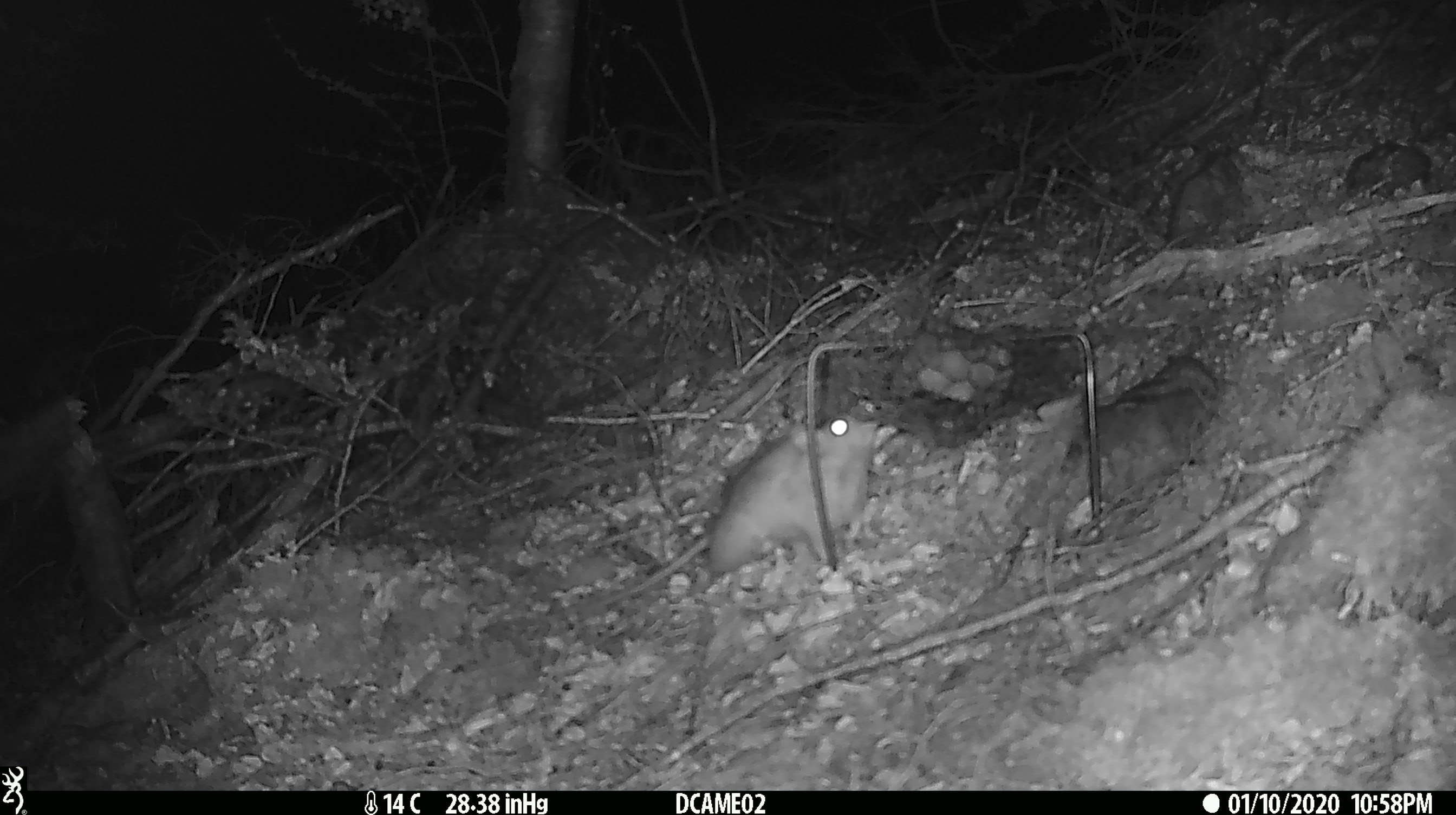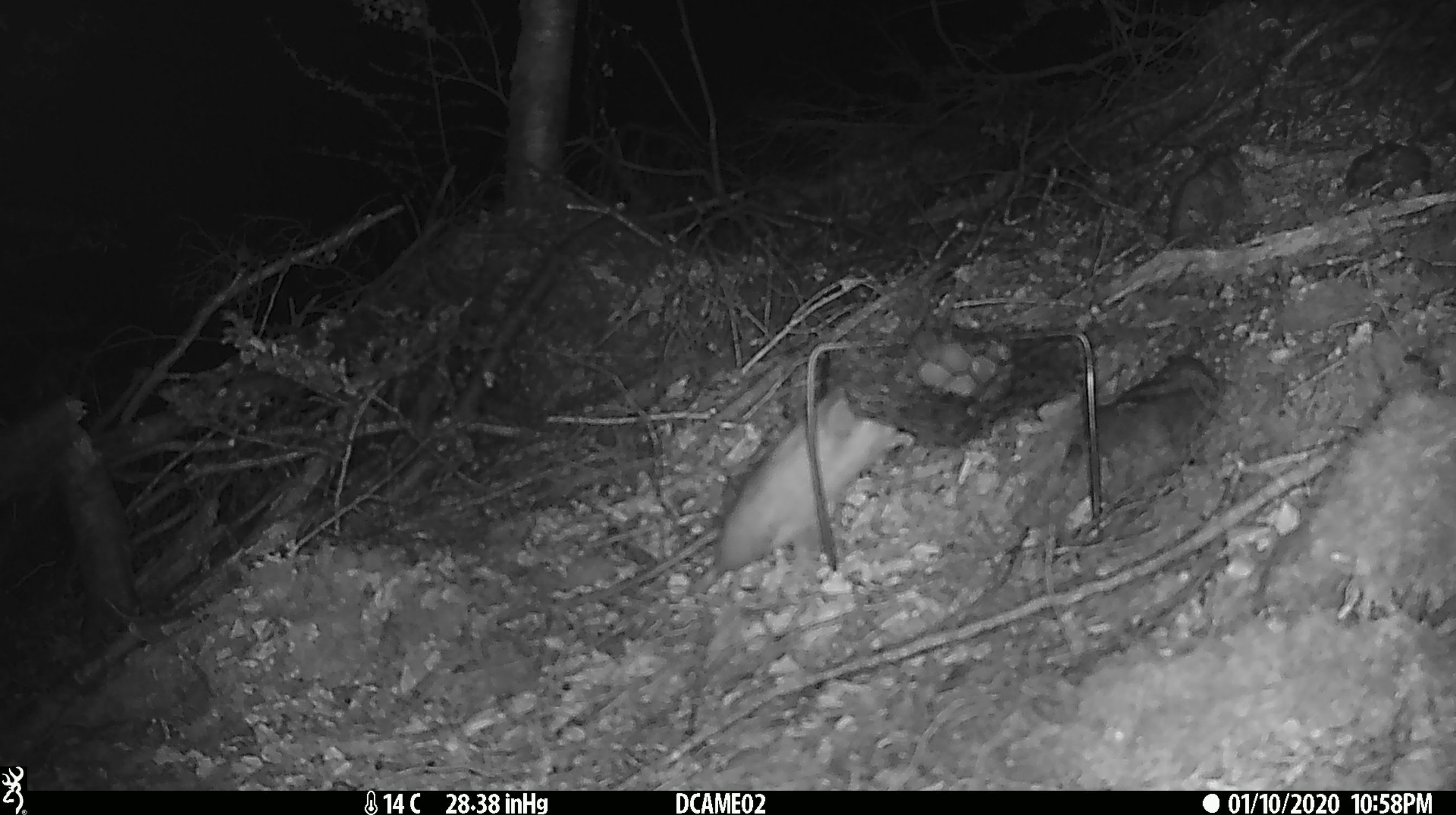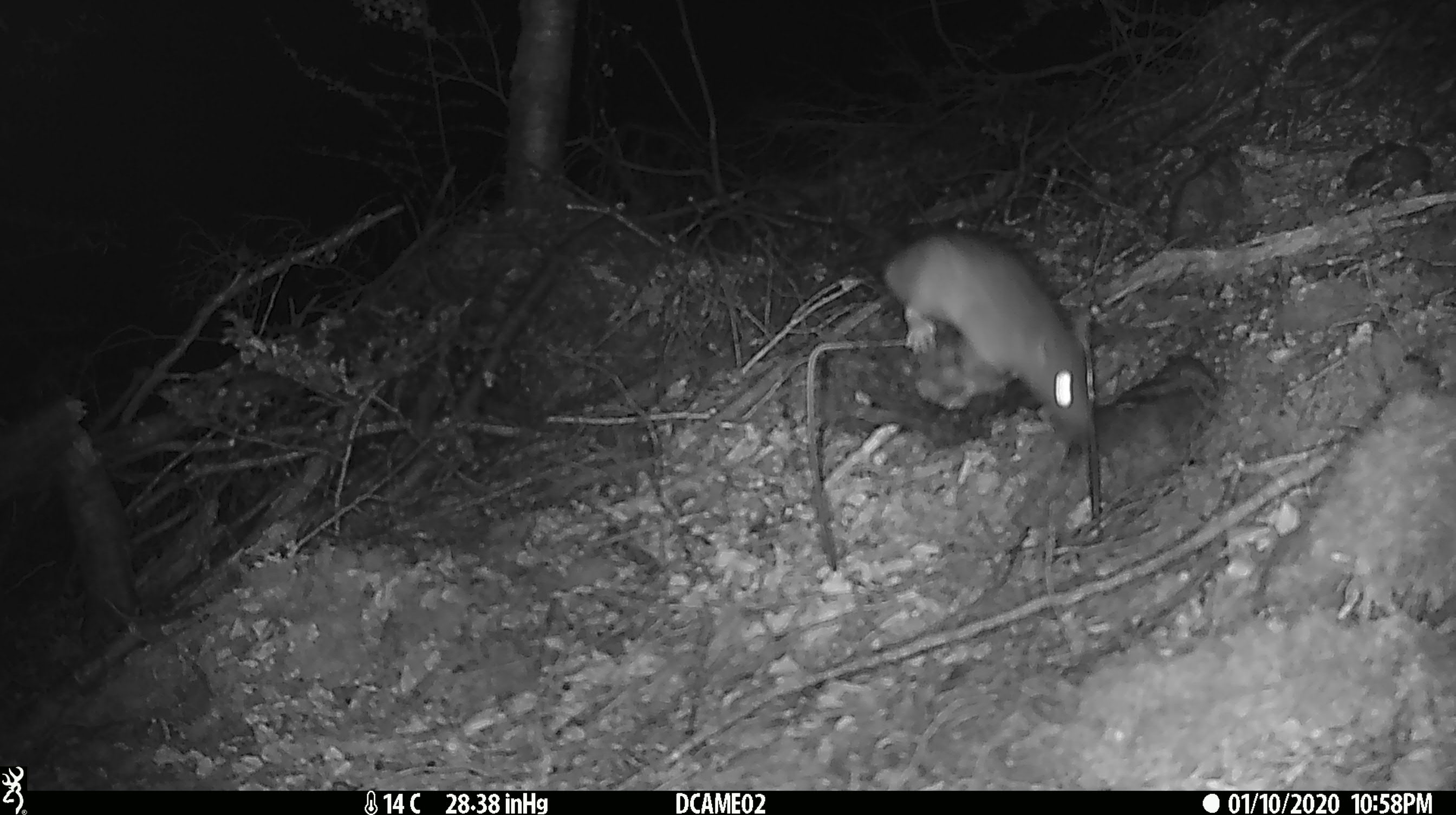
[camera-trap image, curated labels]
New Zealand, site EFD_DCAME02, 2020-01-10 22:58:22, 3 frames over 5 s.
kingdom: Animalia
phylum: Chordata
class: Mammalia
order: Rodentia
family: Muridae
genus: Rattus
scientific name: Rattus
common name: rat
Rat (Rattus).